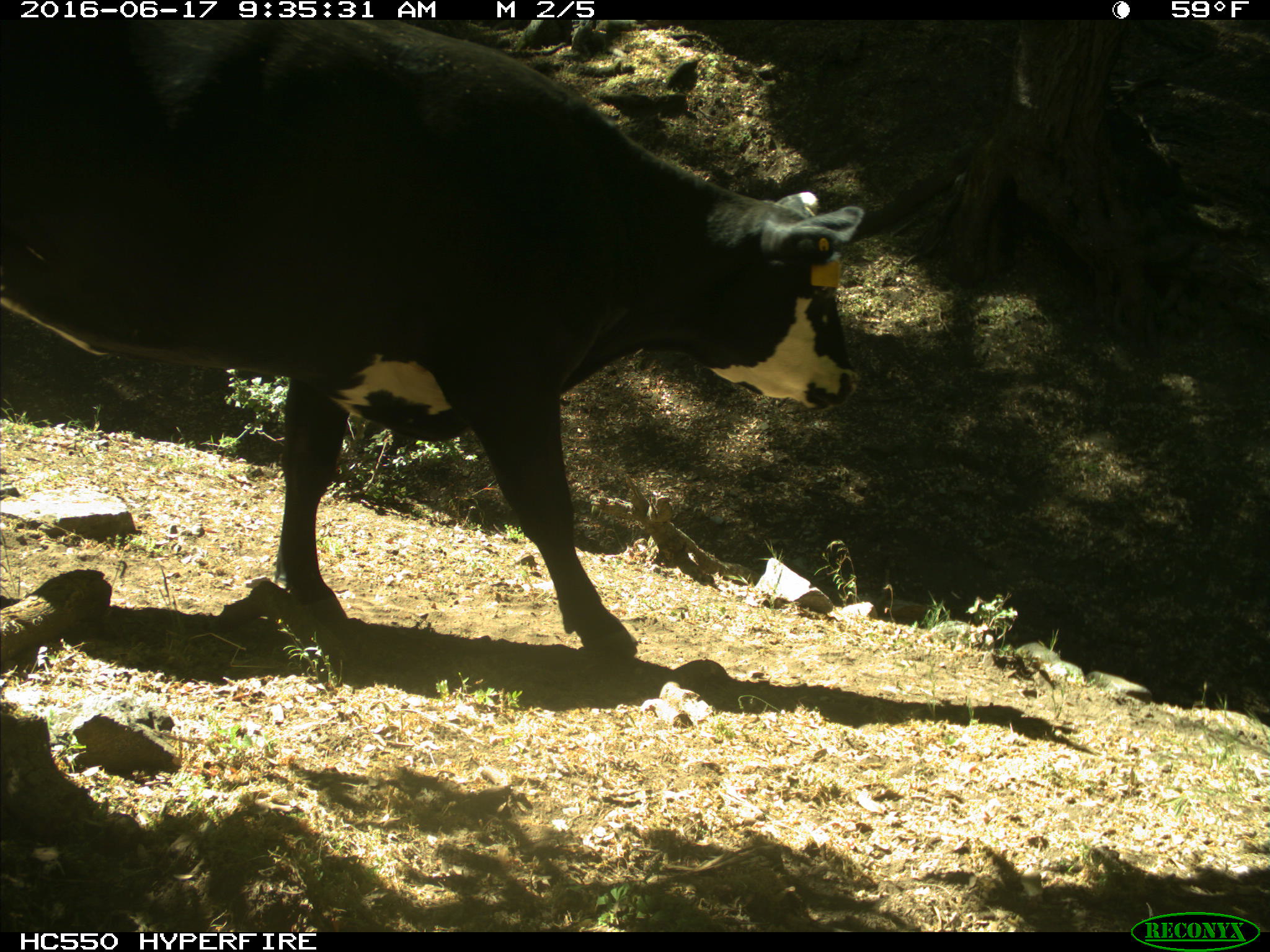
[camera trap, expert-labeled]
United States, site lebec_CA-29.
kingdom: Animalia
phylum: Chordata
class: Mammalia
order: Artiodactyla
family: Bovidae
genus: Bos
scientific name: Bos taurus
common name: domestic cow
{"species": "Bos taurus (domestic cow)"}